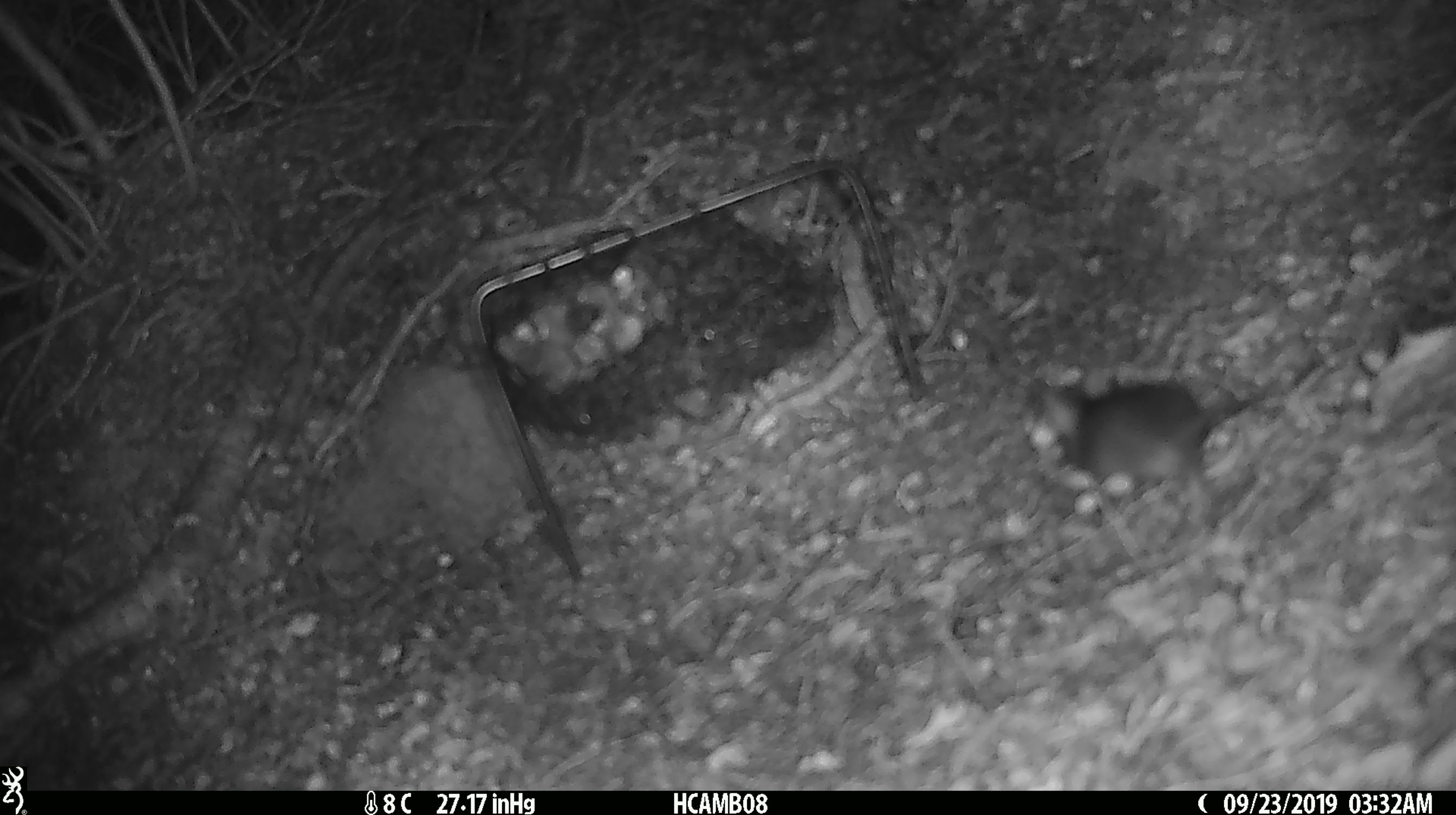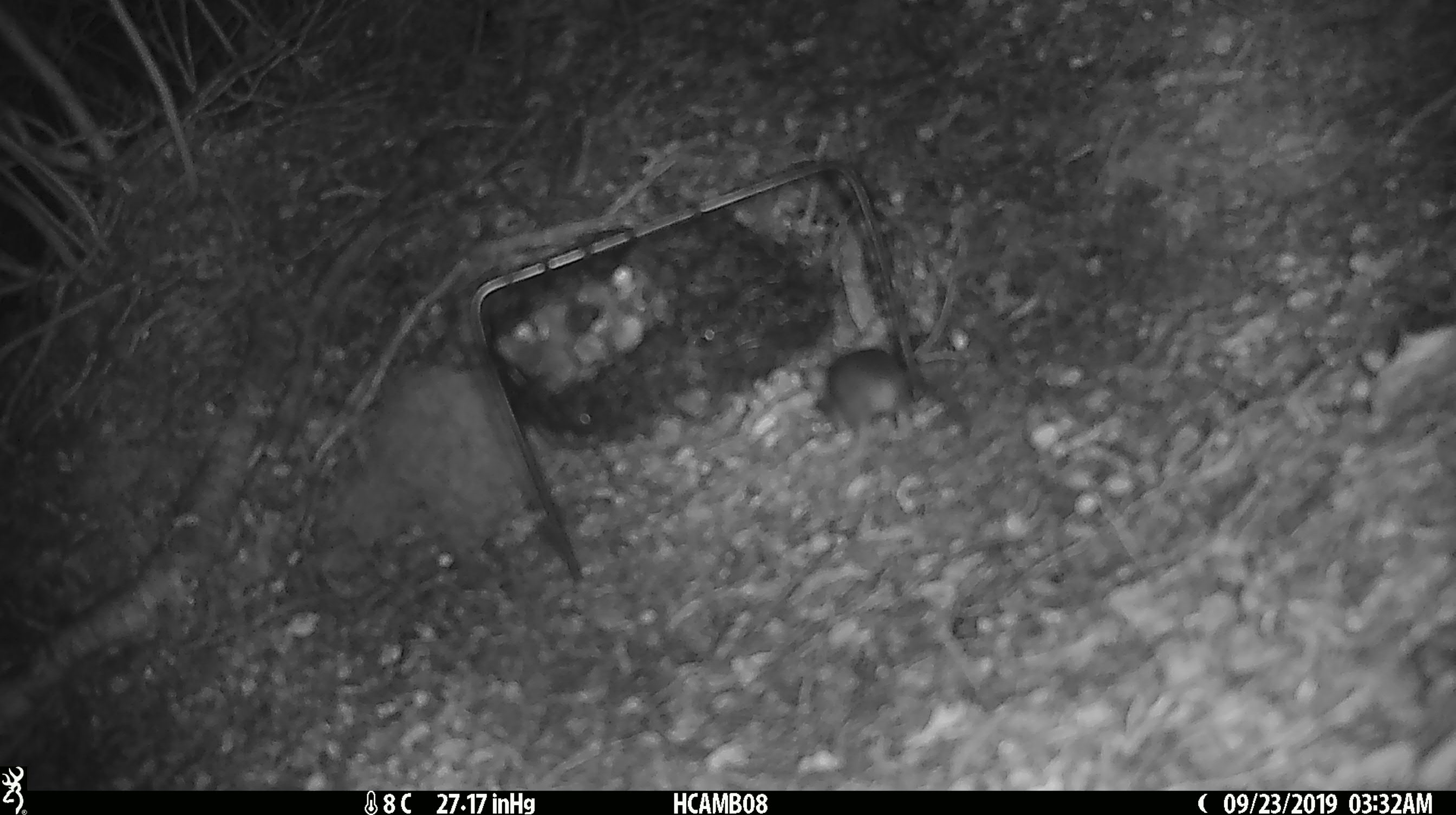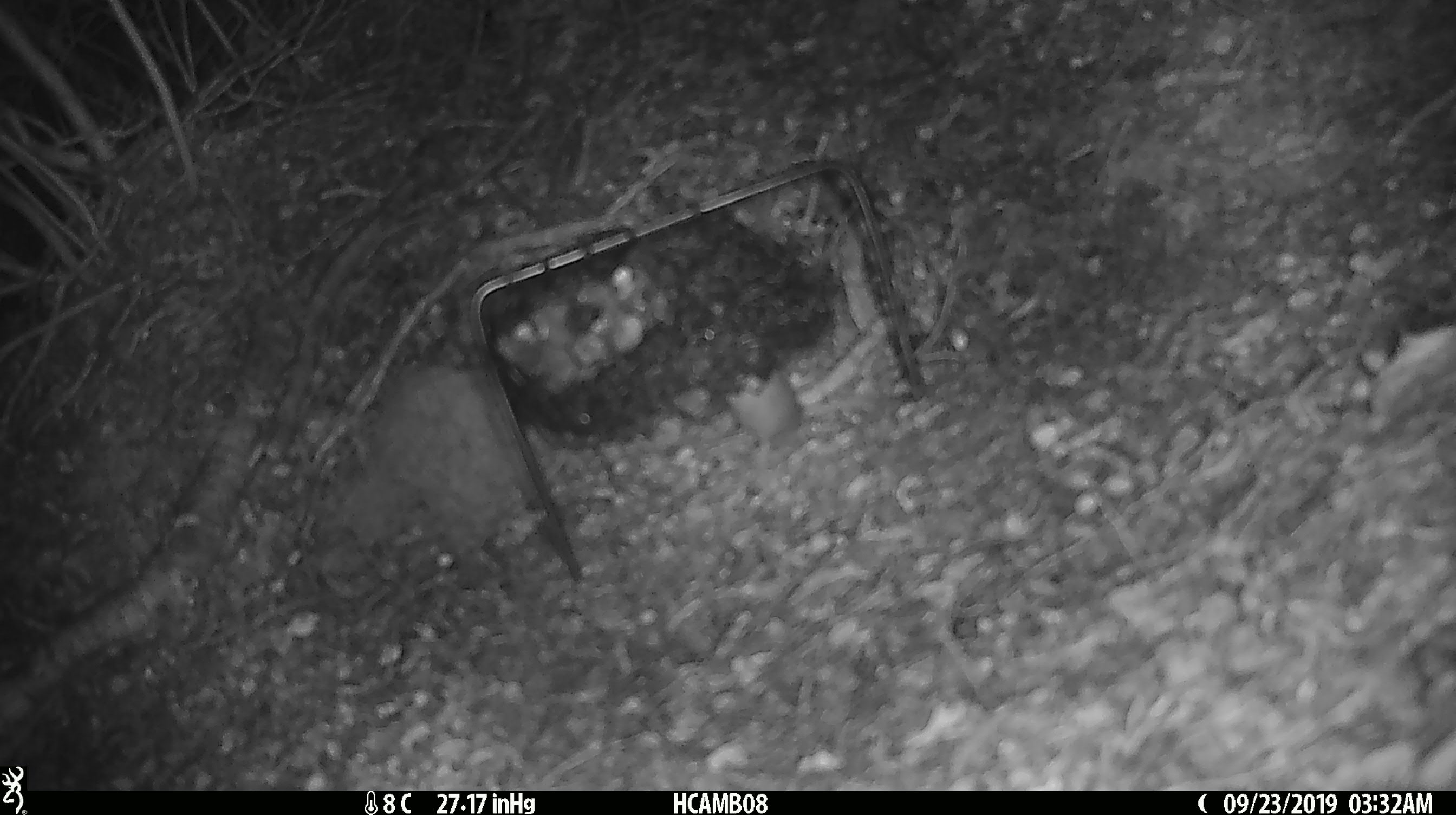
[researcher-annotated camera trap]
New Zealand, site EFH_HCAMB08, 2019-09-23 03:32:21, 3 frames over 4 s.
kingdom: Animalia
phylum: Chordata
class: Mammalia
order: Rodentia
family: Muridae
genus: Mus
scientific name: Mus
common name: mouse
Mouse (Mus).